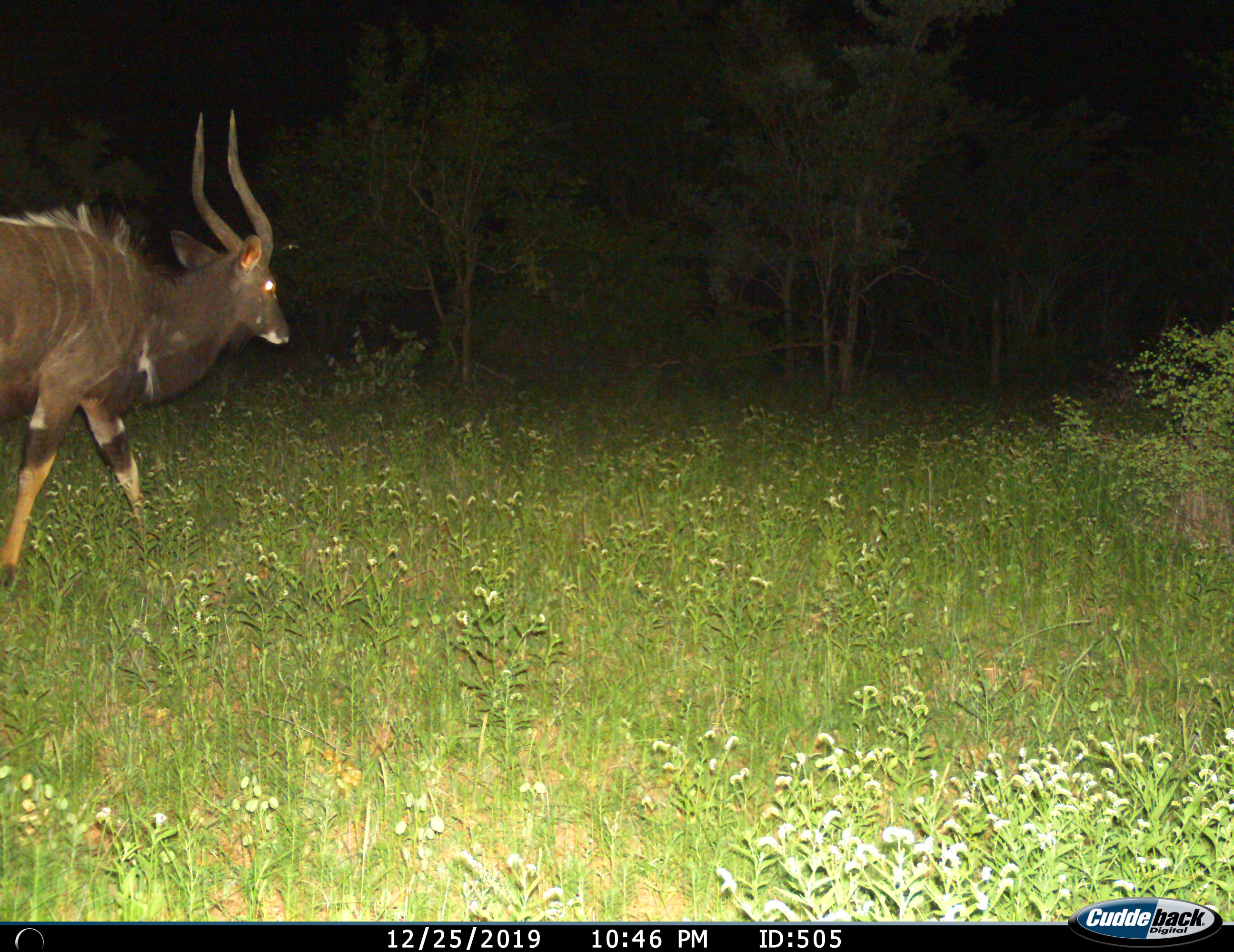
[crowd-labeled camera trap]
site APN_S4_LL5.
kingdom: Animalia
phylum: Chordata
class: Mammalia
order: Artiodactyla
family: Bovidae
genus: Tragelaphus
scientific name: Tragelaphus angasii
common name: nyala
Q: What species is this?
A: Nyala (Tragelaphus angasii).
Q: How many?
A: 1.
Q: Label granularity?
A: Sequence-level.